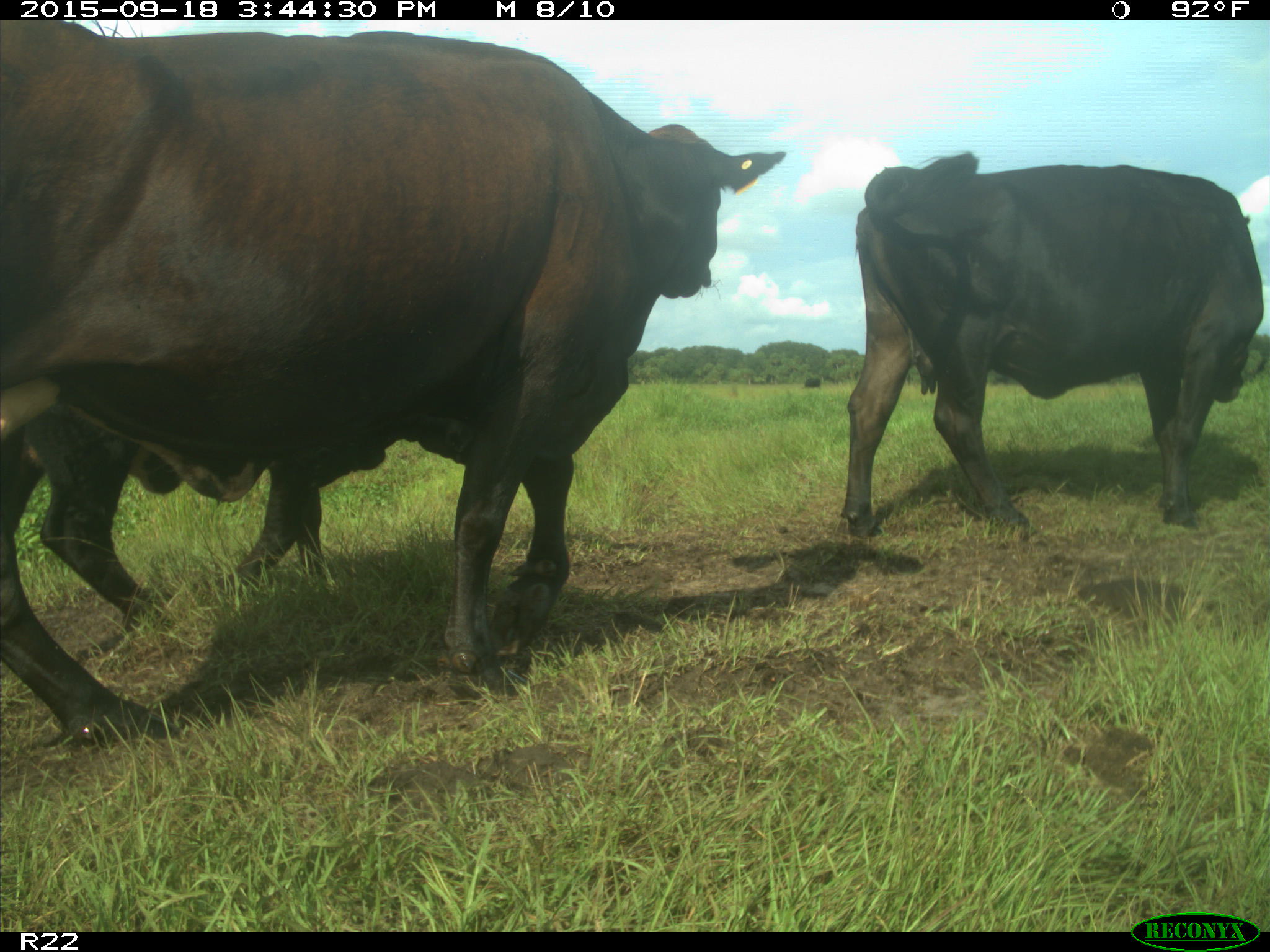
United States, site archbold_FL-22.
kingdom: Animalia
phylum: Chordata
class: Mammalia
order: Artiodactyla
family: Bovidae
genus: Bos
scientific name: Bos taurus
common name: domestic cow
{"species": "Bos taurus (domestic cow)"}